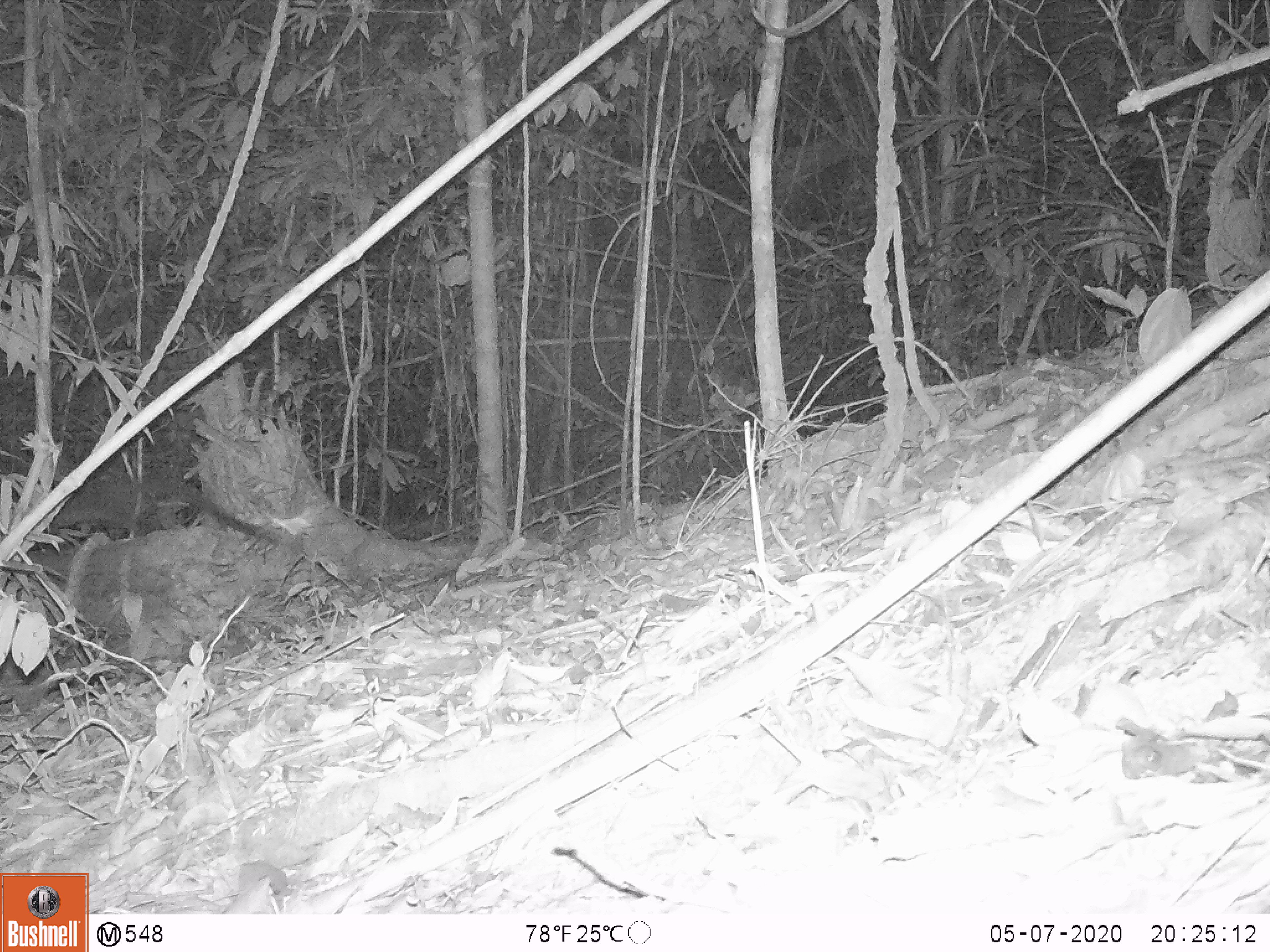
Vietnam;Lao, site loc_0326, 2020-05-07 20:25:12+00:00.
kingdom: Animalia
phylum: Chordata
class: Mammalia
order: Carnivora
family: Viverridae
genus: Paguma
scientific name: Paguma larvata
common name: masked palm civet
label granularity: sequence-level